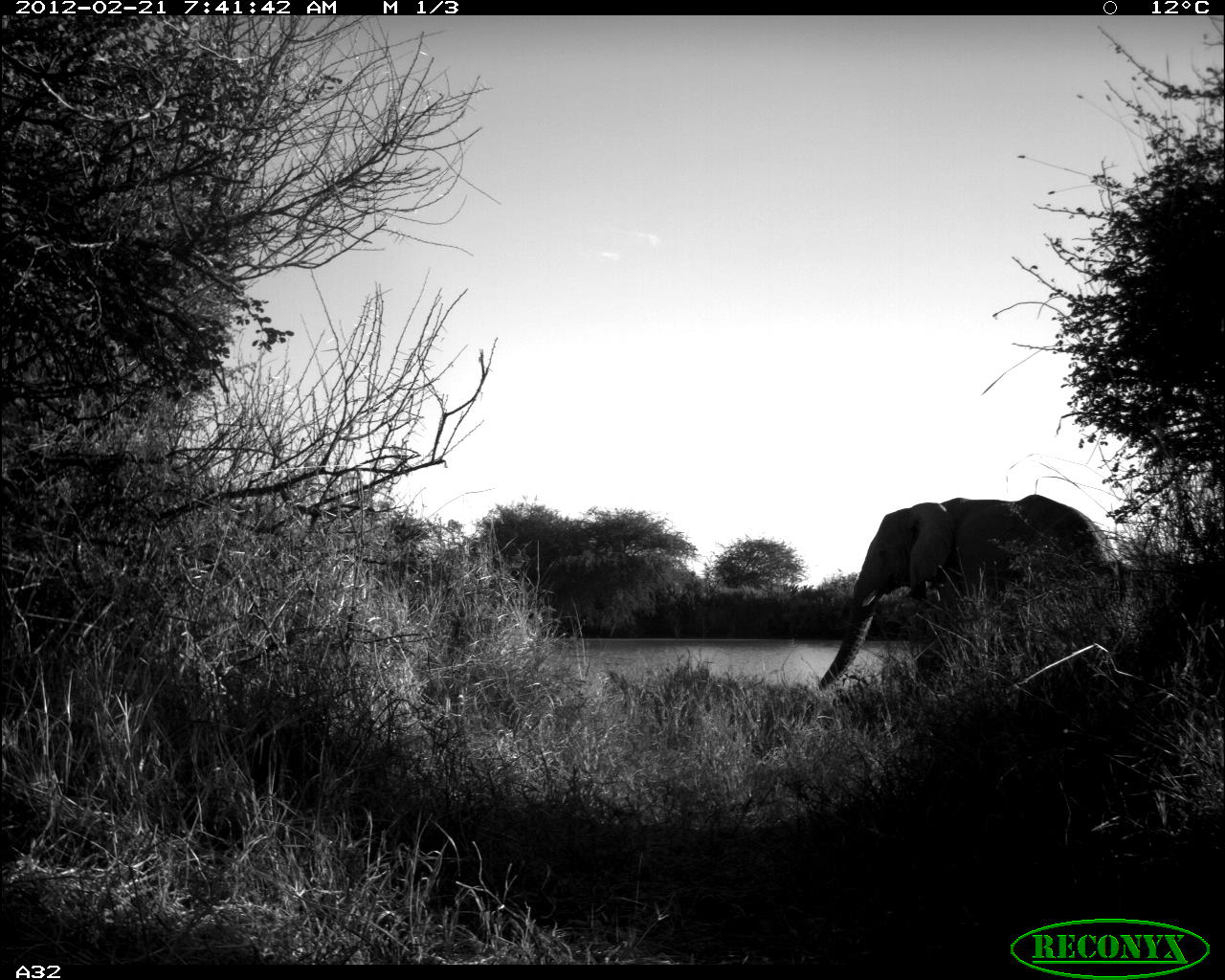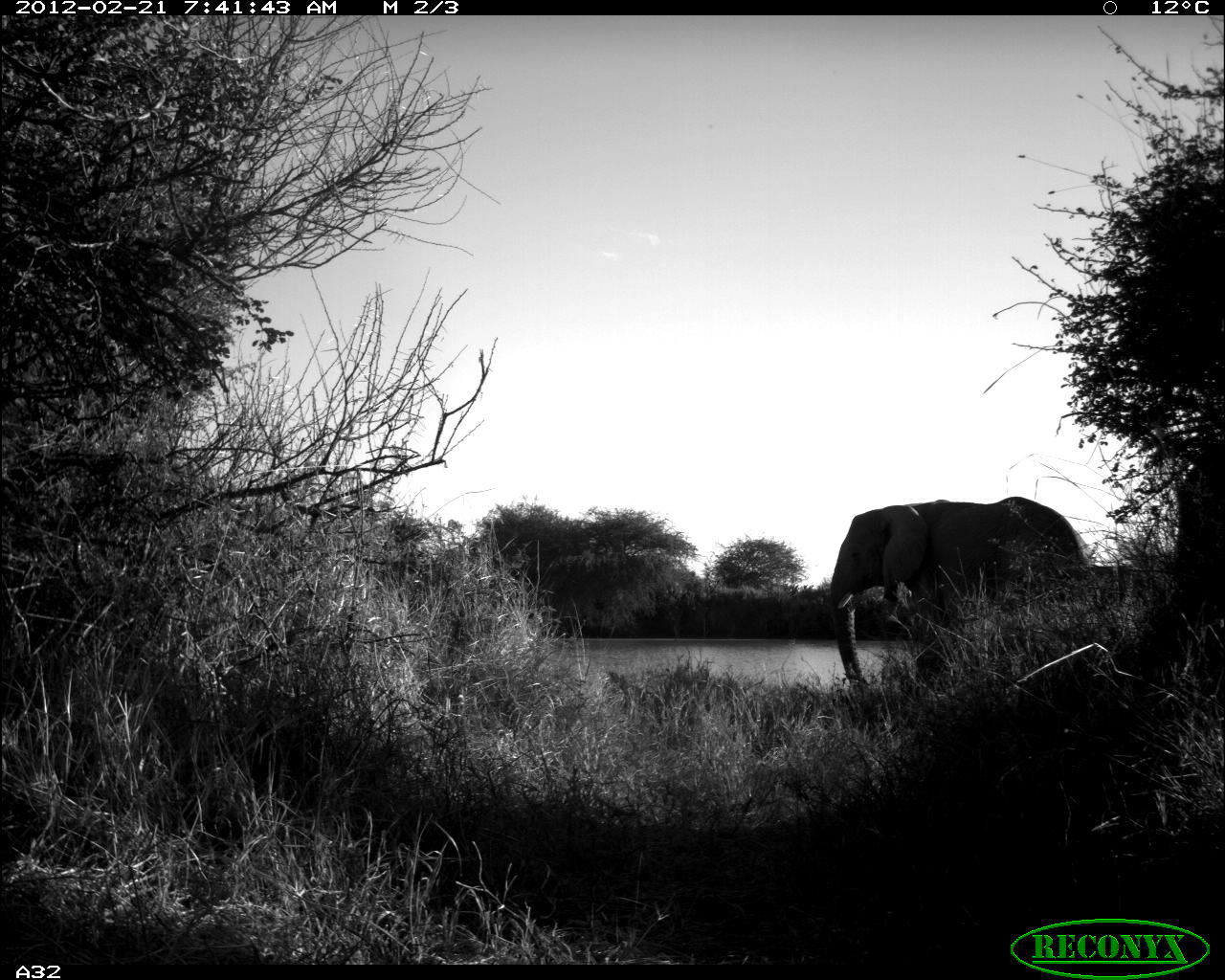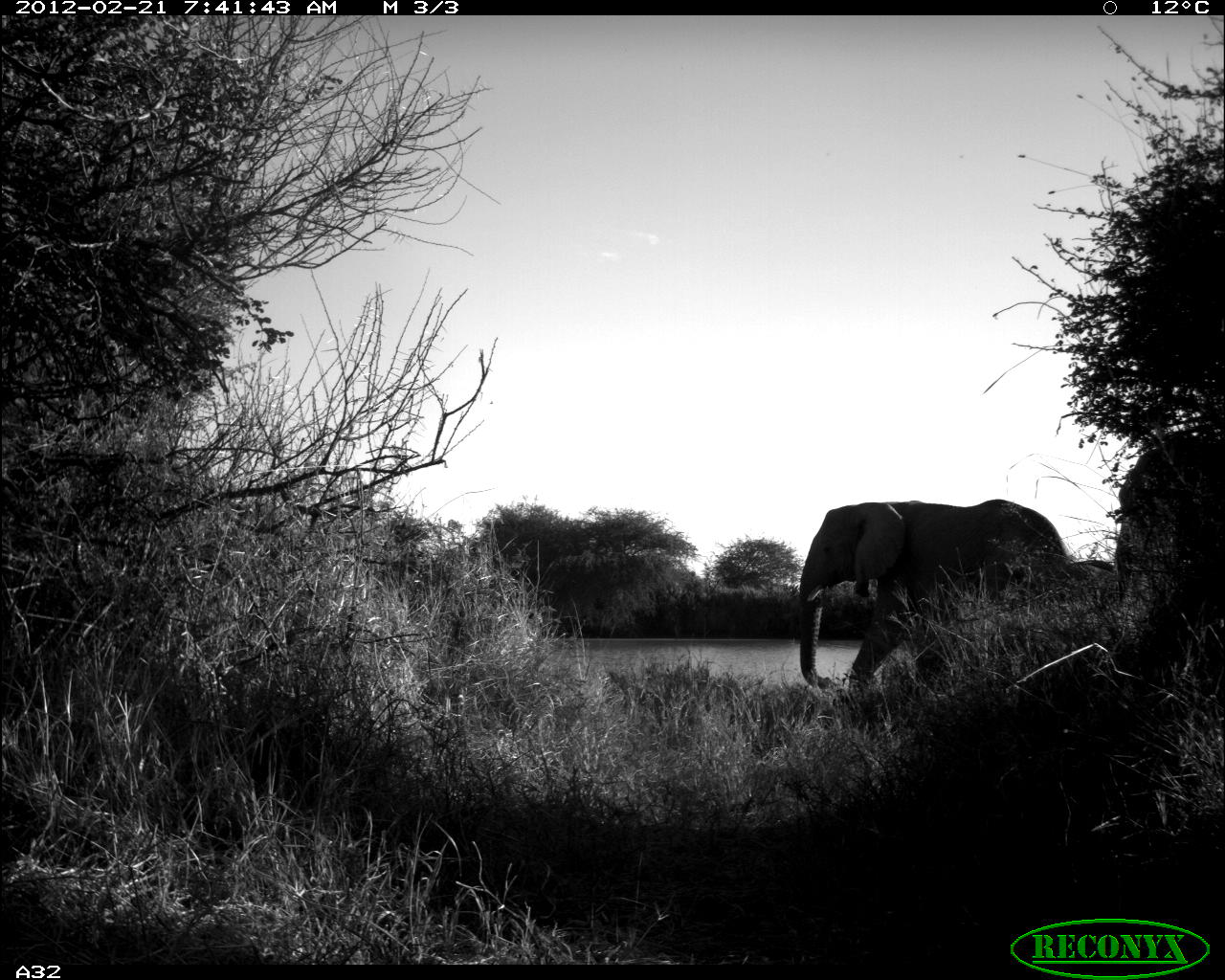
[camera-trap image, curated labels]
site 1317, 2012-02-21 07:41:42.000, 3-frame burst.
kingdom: Animalia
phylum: Chordata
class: Mammalia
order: Proboscidea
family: Elephantidae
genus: Loxodonta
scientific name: Loxodonta africana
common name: african bush elephant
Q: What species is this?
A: Loxodonta africana (african bush elephant).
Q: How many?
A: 1.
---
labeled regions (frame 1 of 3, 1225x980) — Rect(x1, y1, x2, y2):
loxodonta africana: Rect(817, 492, 1121, 691)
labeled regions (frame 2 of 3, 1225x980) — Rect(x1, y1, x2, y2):
loxodonta africana: Rect(828, 495, 1087, 718)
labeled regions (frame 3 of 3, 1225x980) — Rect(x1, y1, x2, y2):
loxodonta africana: Rect(796, 497, 1071, 691); Rect(1118, 429, 1225, 658); Rect(1066, 560, 1121, 614)